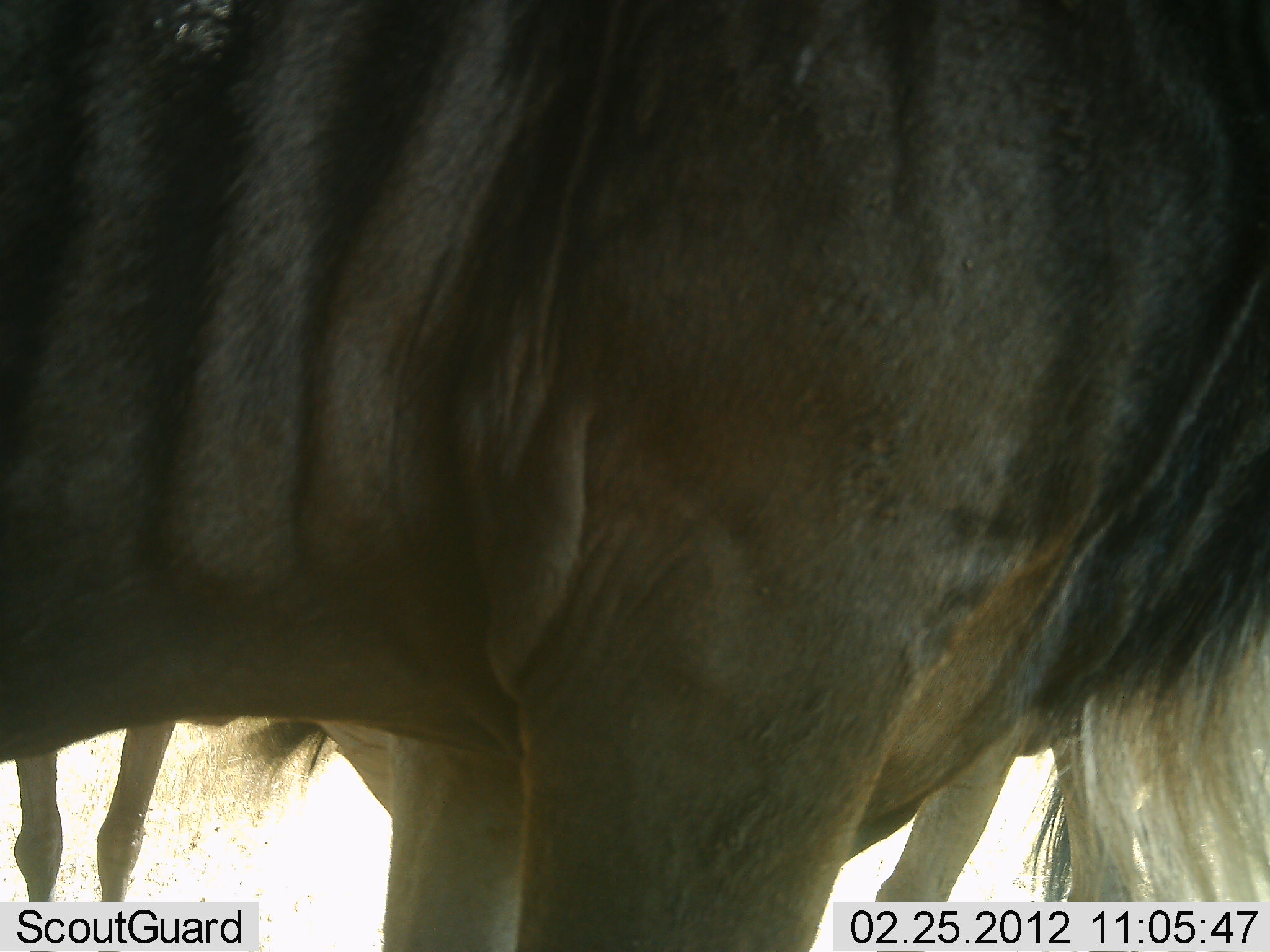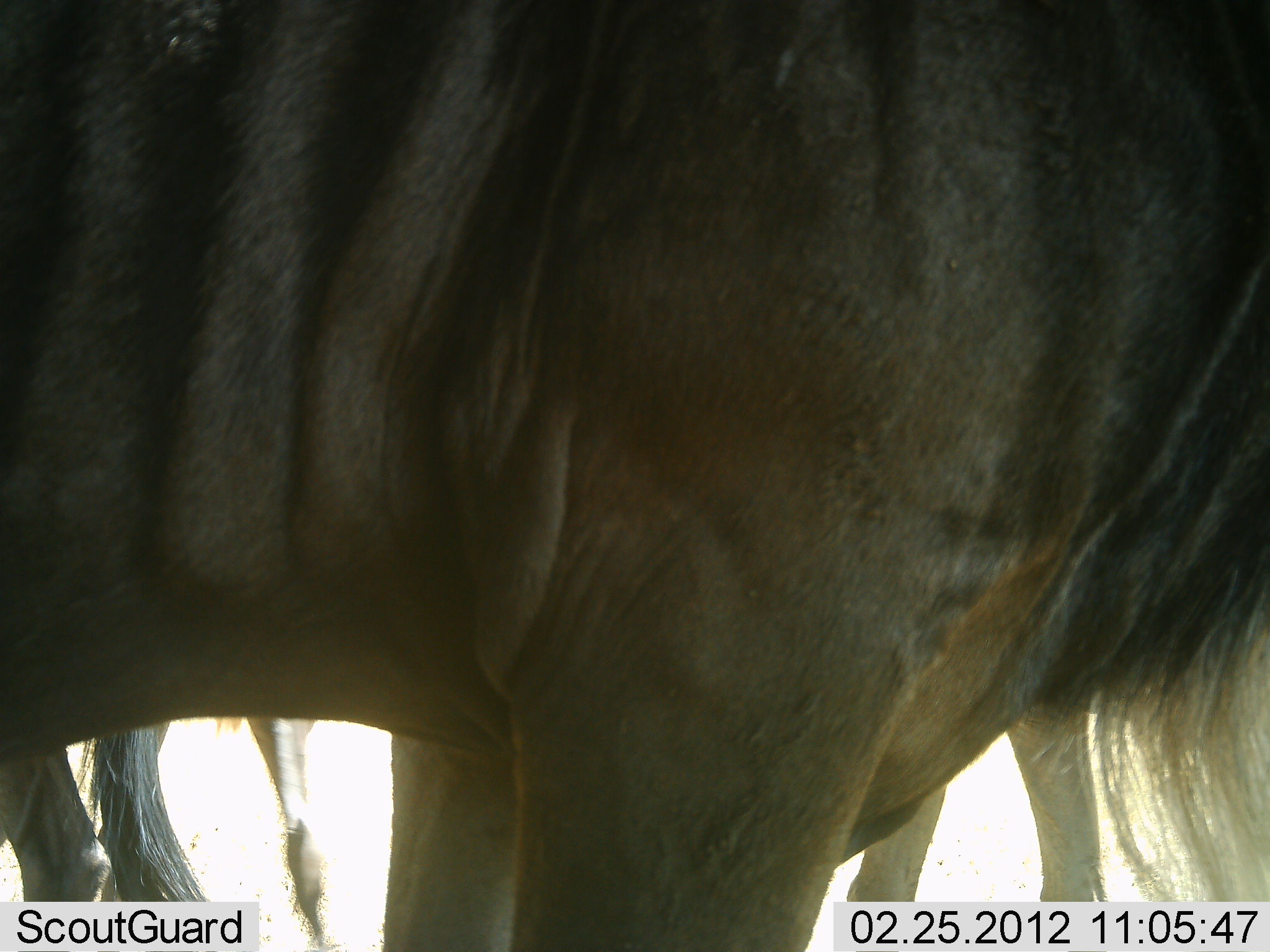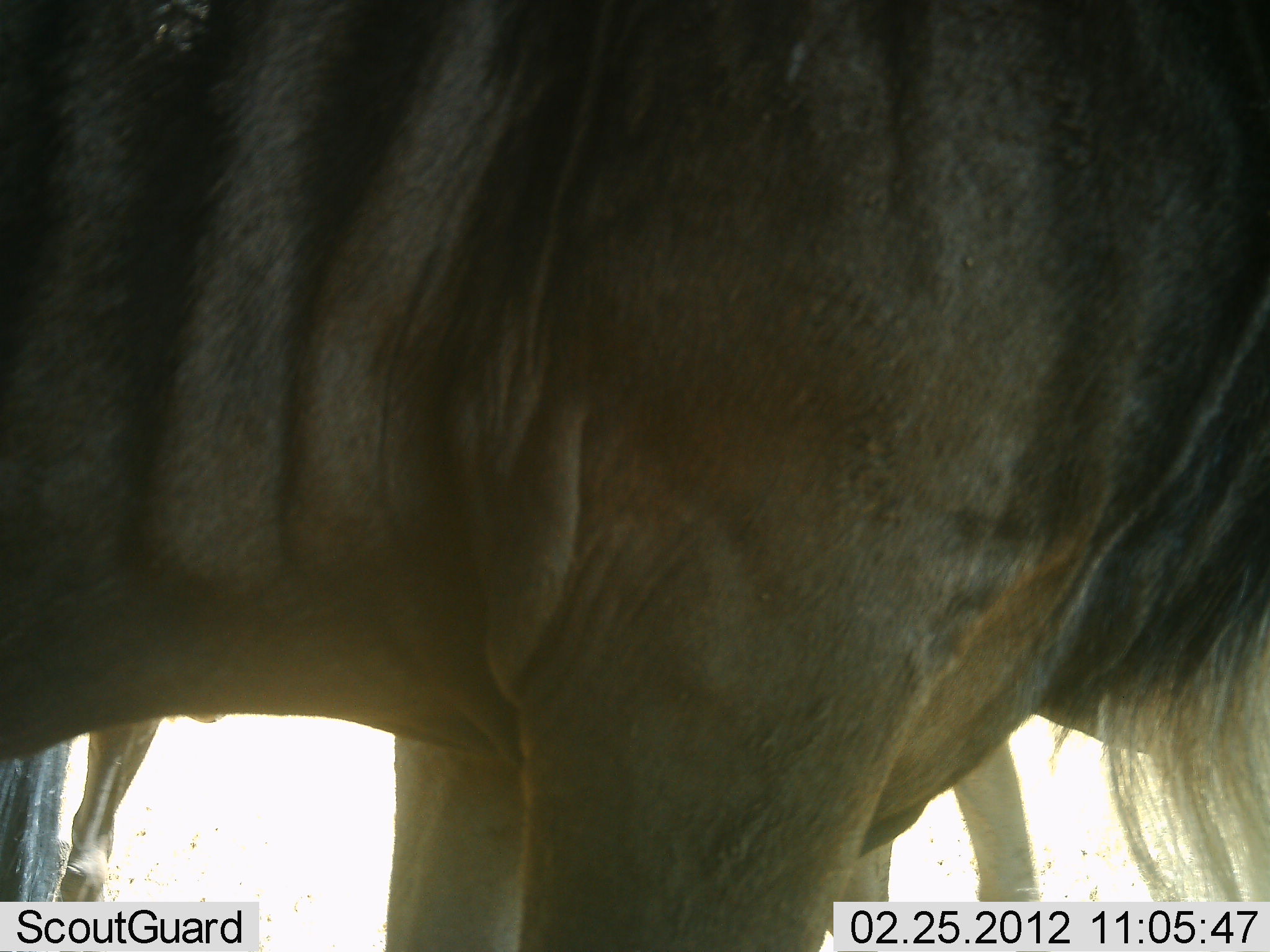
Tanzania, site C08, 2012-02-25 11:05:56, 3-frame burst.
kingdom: Animalia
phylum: Chordata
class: Mammalia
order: Artiodactyla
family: Bovidae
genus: Connochaetes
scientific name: Connochaetes taurinus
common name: blue wildebeest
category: wildebeest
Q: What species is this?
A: Wildebeest (blue wildebeest) (Connochaetes taurinus).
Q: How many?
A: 3.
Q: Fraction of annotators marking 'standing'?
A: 96%.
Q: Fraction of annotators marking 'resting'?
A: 4%.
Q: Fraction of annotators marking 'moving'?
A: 8%.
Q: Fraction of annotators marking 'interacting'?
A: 0%.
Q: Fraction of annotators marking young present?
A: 0%.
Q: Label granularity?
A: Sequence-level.